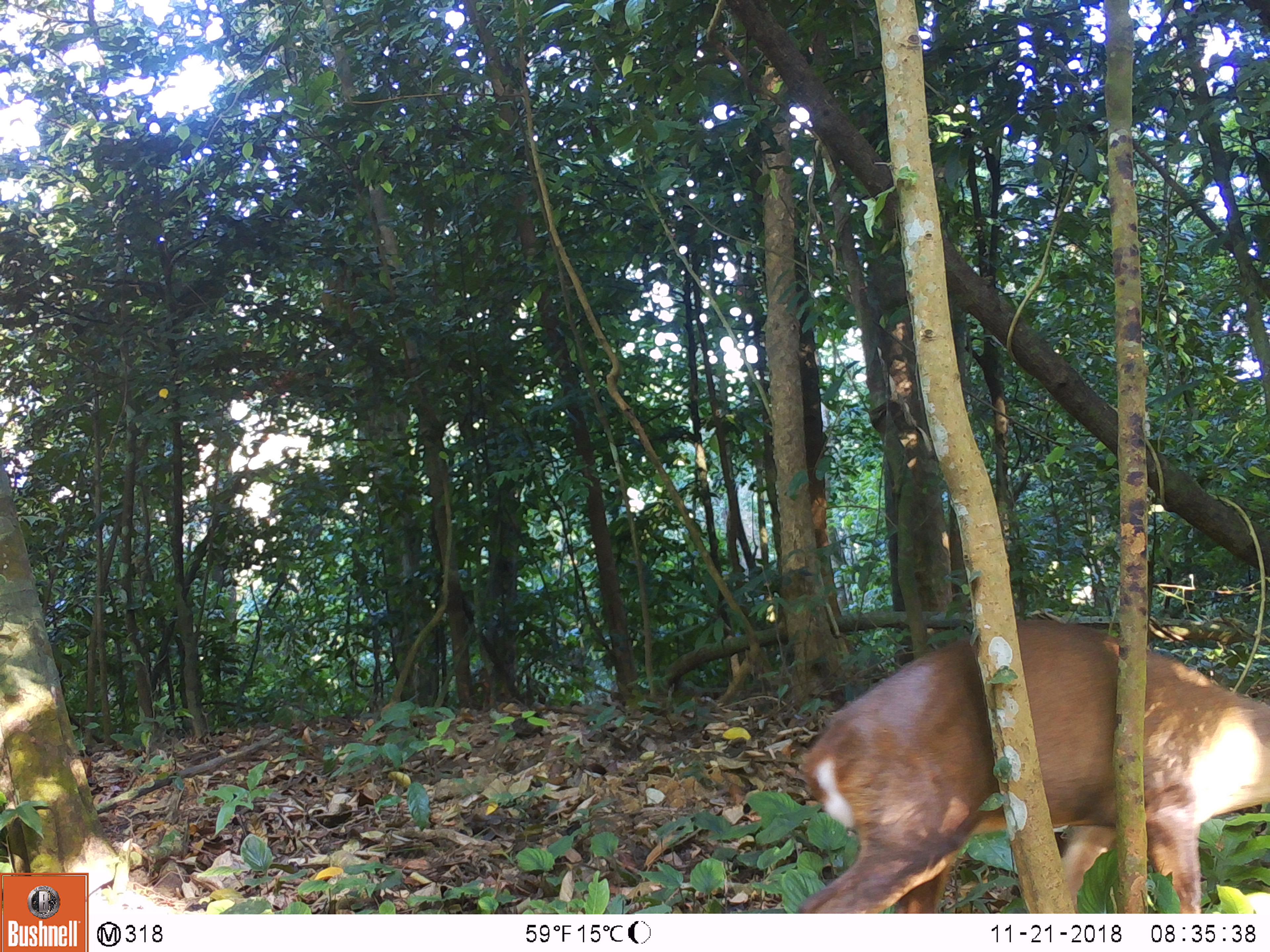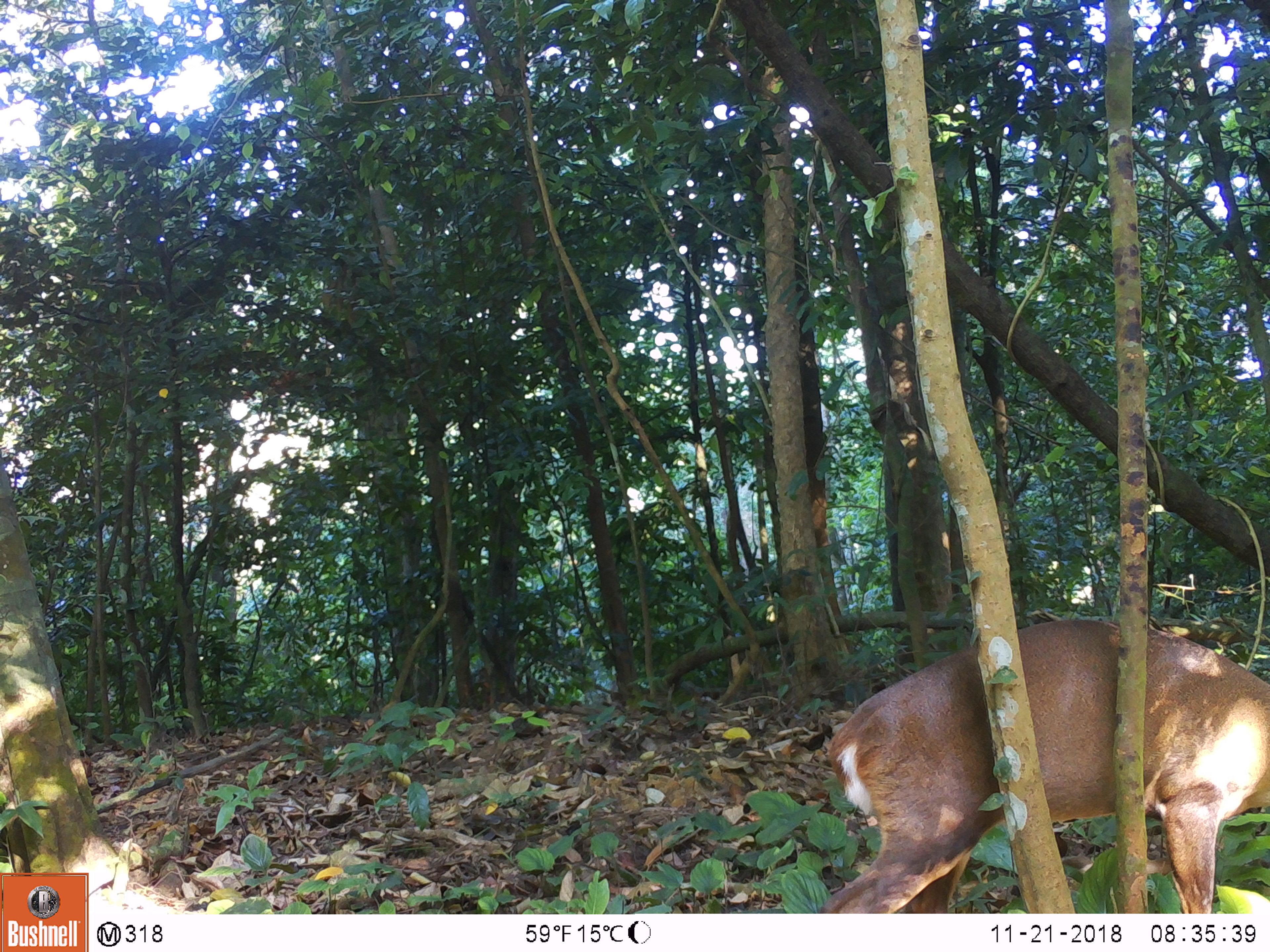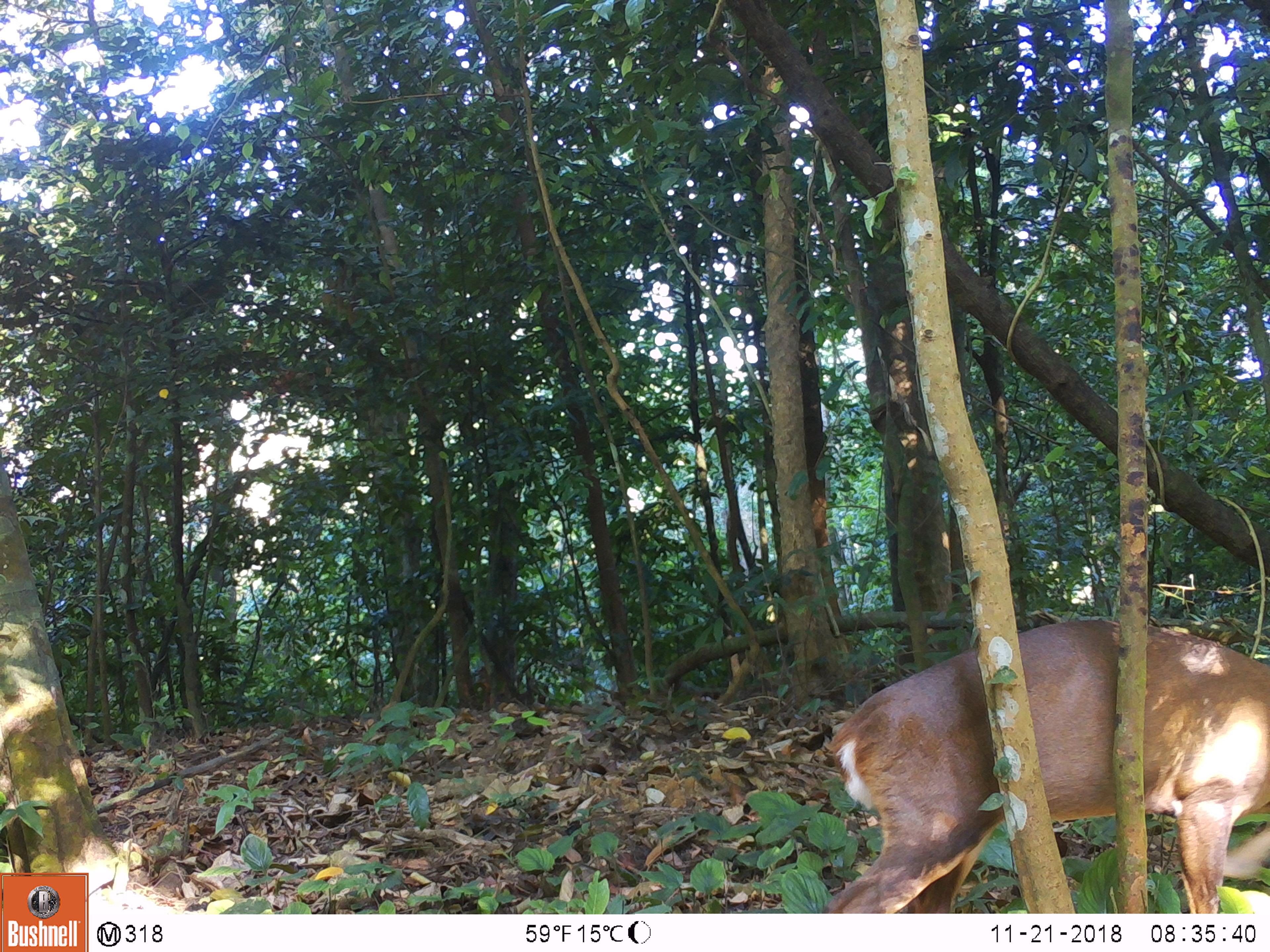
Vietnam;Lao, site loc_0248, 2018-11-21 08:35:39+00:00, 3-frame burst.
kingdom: Animalia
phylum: Chordata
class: Mammalia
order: Artiodactyla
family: Cervidae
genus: Muntiacus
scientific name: Muntiacus vuquangensis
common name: large-antlered muntjac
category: large antlered muntjac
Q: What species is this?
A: Large antlered muntjac (large-antlered muntjac) (Muntiacus vuquangensis).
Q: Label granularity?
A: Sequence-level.